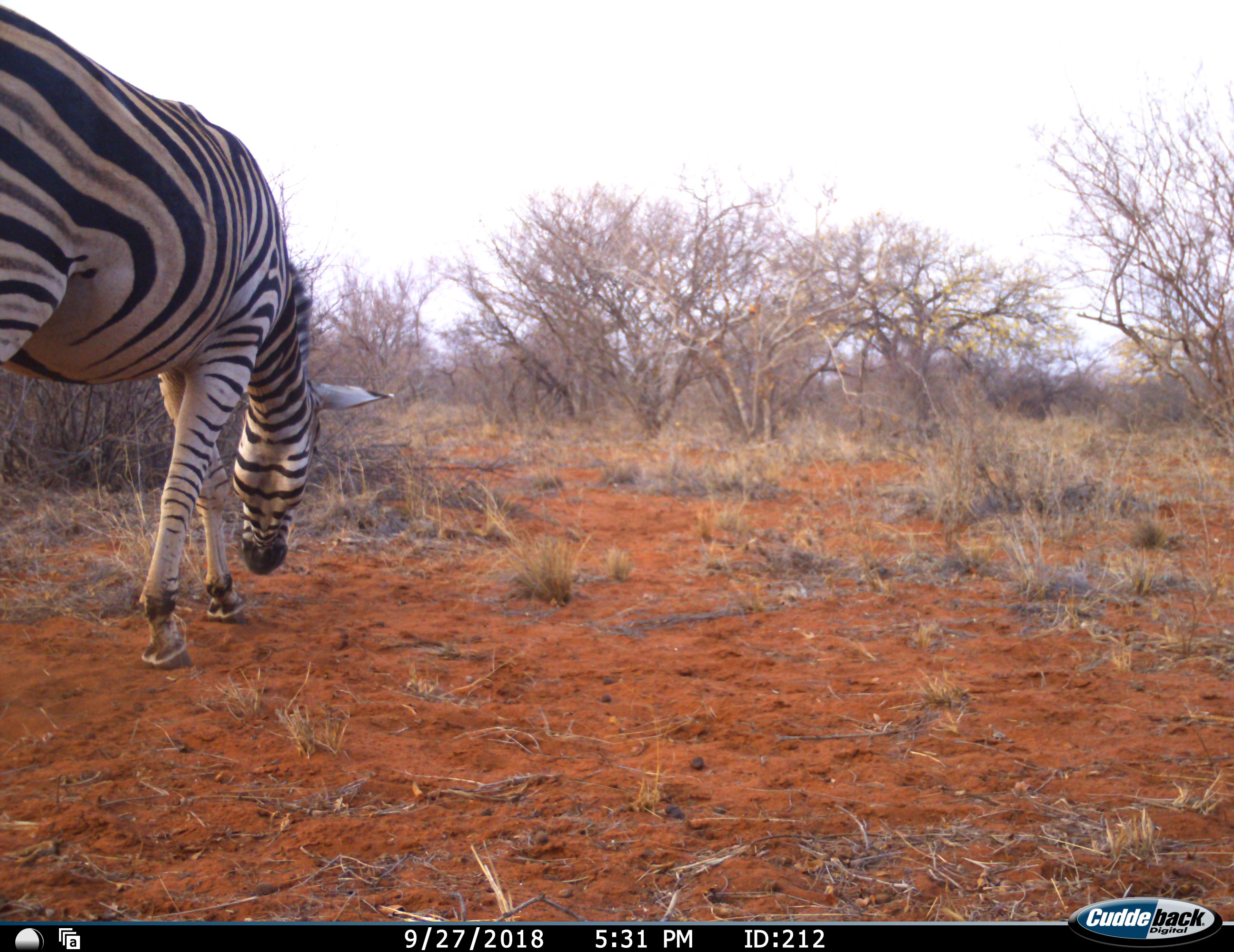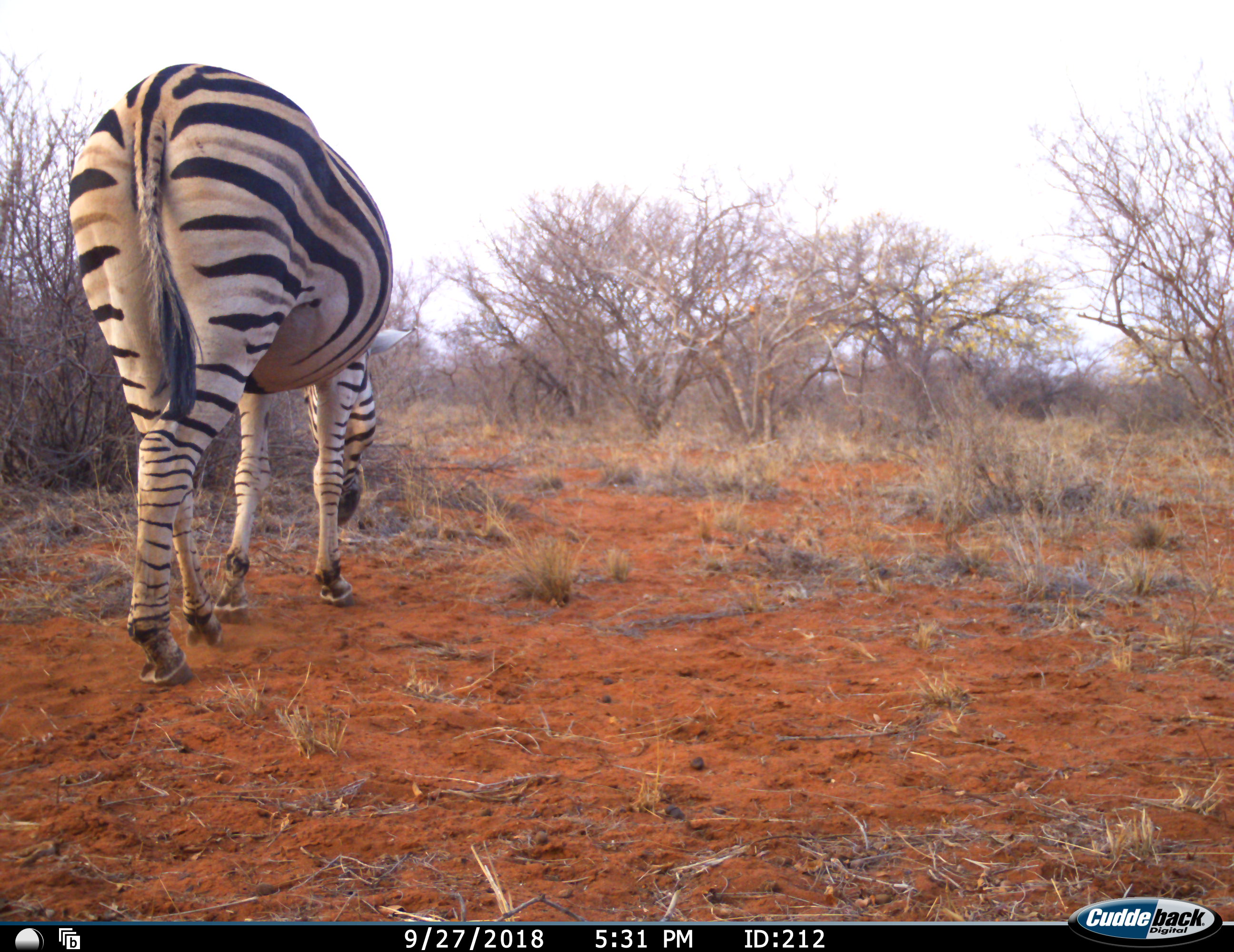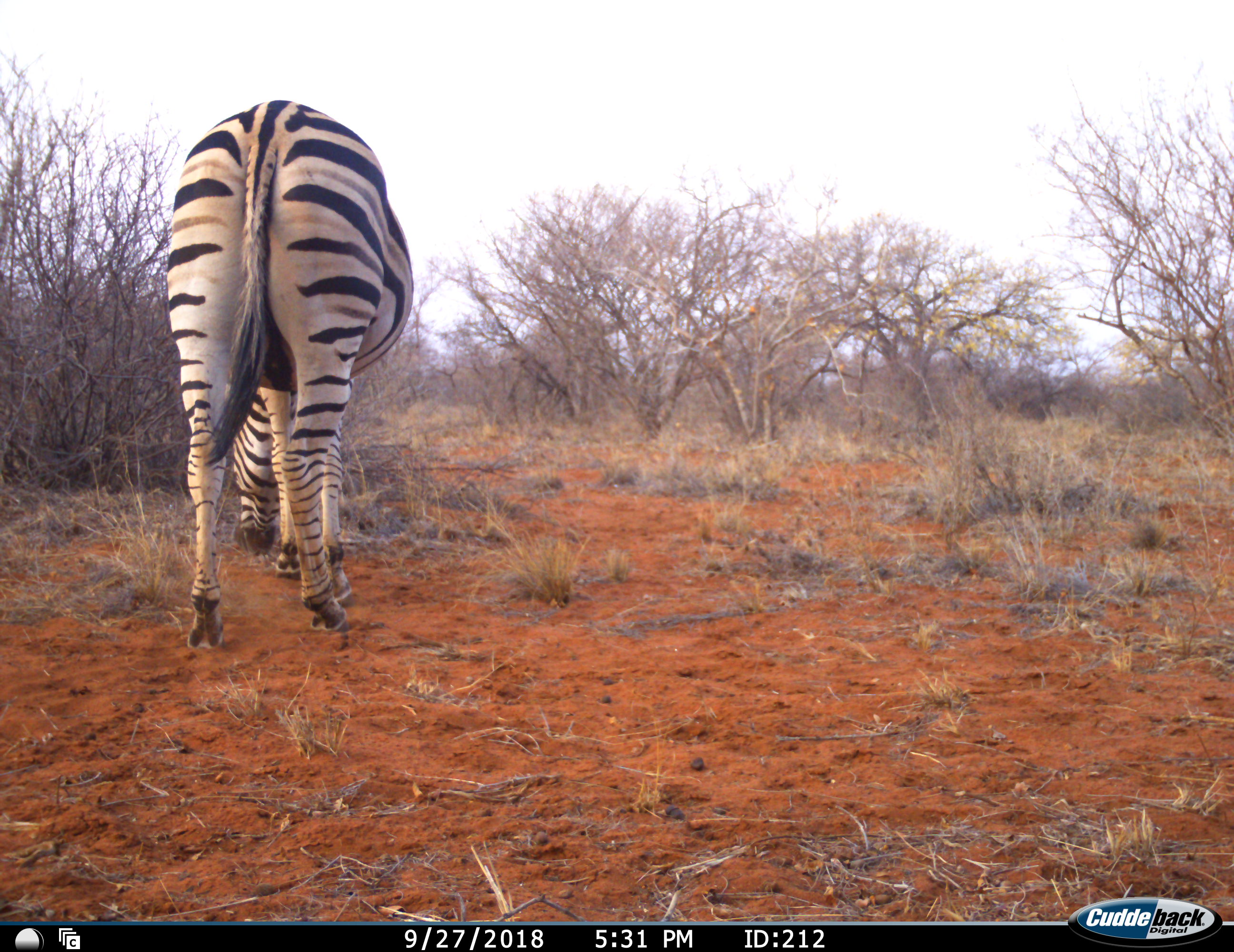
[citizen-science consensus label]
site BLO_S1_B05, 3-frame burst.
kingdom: Animalia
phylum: Chordata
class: Mammalia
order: Perissodactyla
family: Equidae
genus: Equus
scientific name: Equus quagga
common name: plains zebra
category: zebraplains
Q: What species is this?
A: Zebraplains (plains zebra) (Equus quagga).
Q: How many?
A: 1.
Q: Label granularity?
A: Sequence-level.